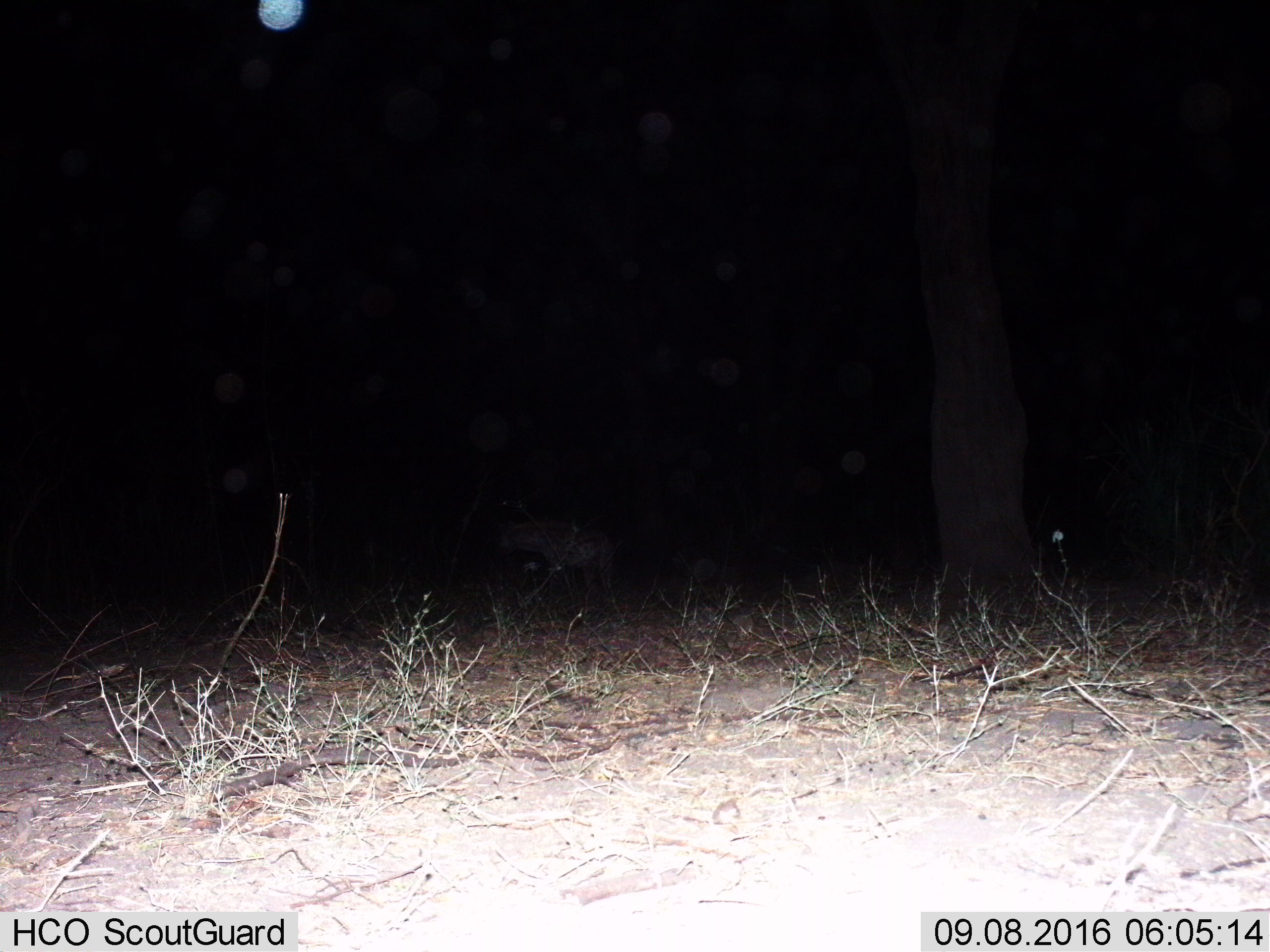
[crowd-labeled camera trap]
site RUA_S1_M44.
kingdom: Animalia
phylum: Chordata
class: Mammalia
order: Carnivora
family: Hyaenidae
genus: Crocuta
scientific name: Crocuta crocuta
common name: spotted hyena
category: hyenaspotted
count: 1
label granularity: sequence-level